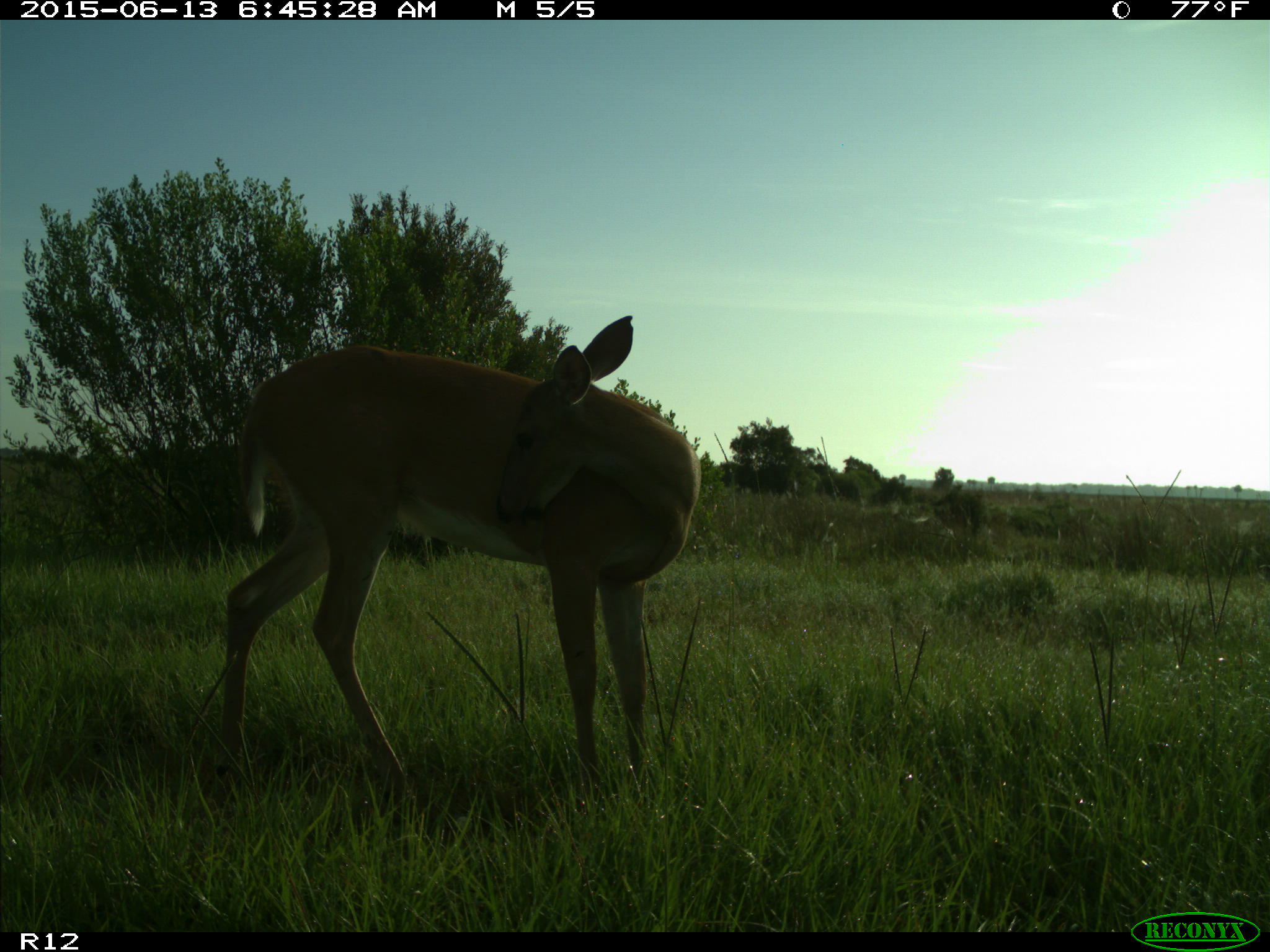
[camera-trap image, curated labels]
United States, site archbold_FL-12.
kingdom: Animalia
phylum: Chordata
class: Mammalia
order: Artiodactyla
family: Cervidae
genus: Odocoileus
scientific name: Odocoileus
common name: deer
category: unidentified deer